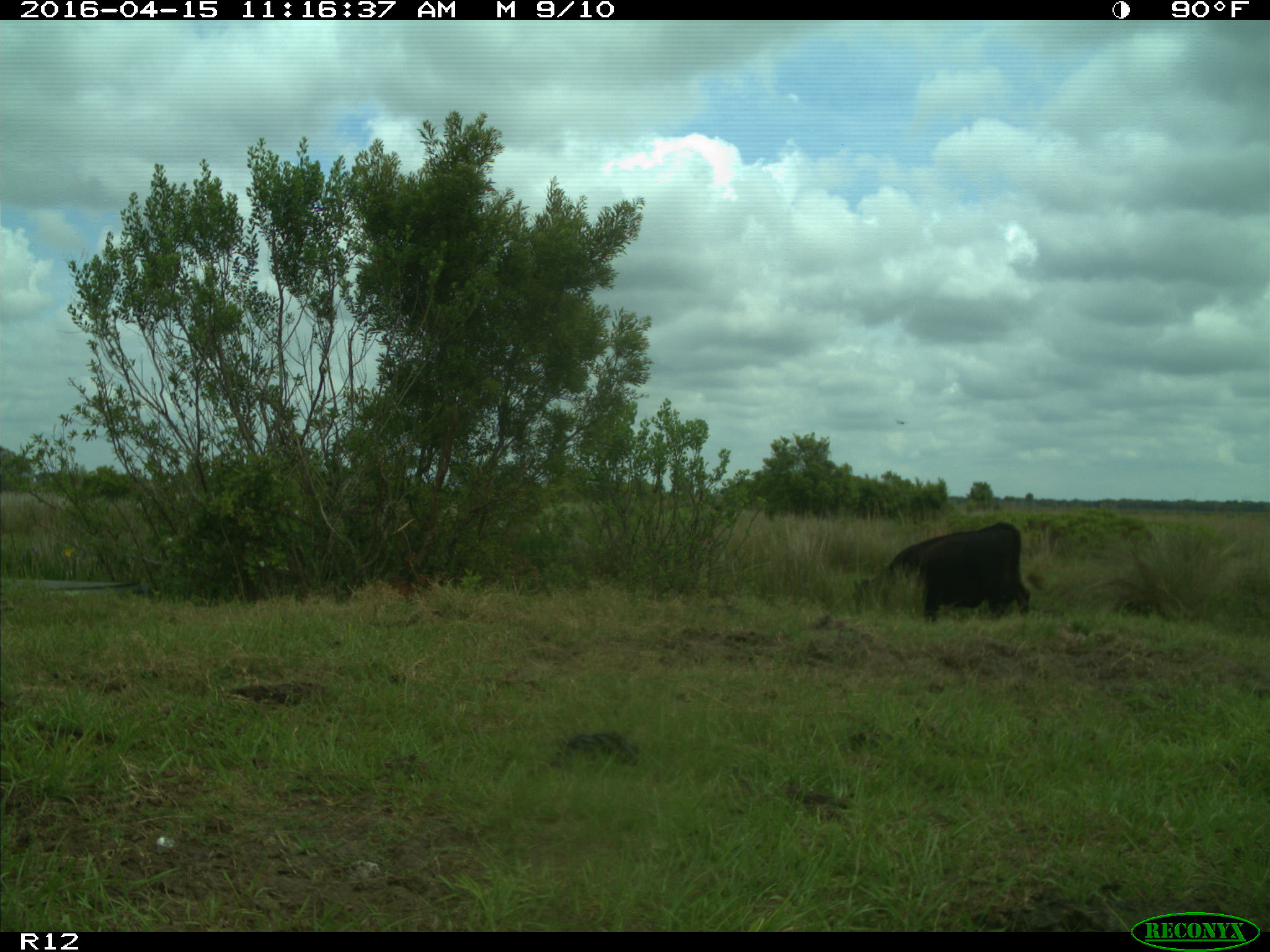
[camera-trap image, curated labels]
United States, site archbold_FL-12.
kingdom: Animalia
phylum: Chordata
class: Mammalia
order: Artiodactyla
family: Bovidae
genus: Bos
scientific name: Bos taurus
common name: domestic cow